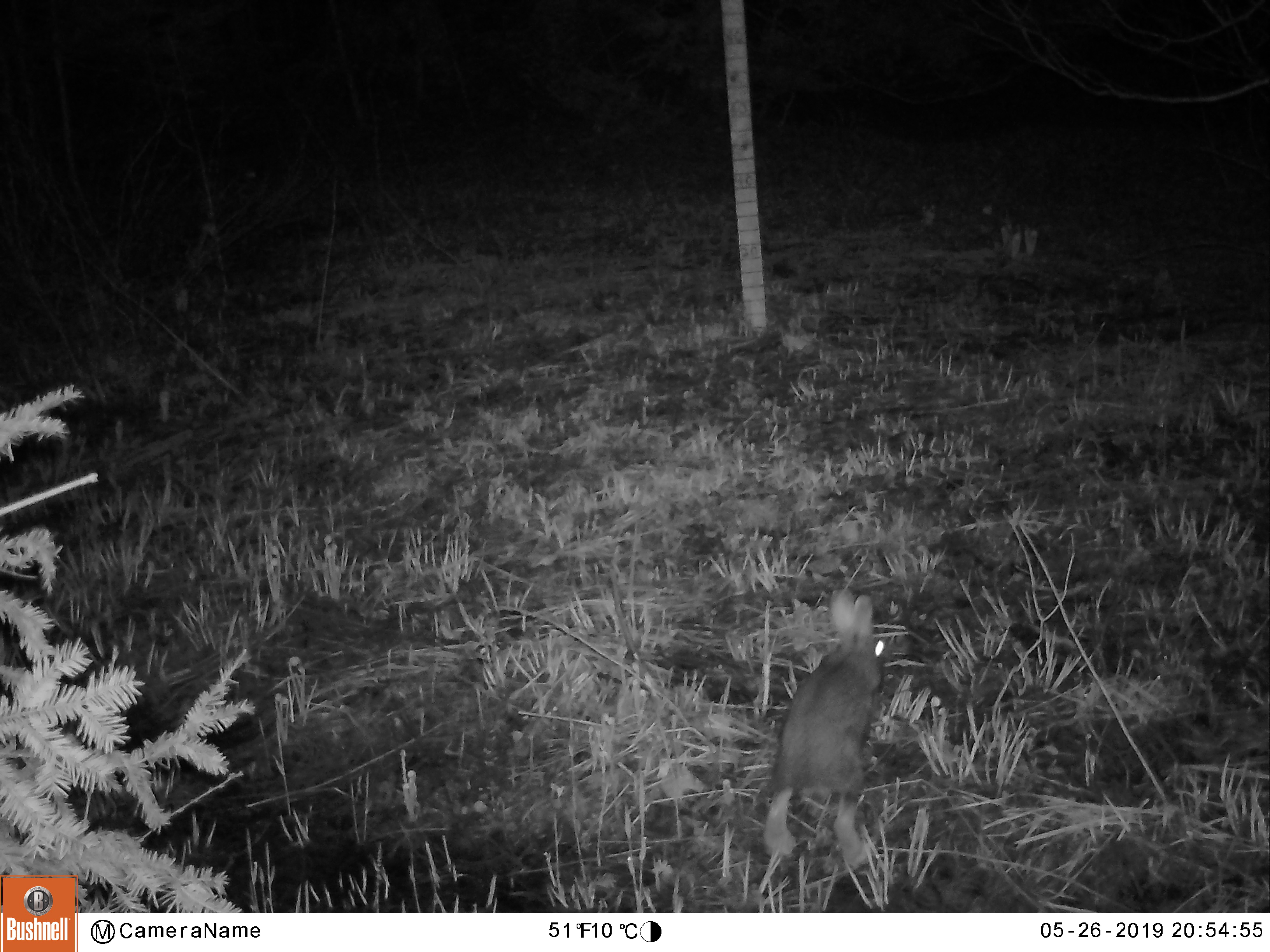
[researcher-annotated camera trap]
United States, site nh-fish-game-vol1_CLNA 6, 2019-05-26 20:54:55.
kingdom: Animalia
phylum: Chordata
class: Mammalia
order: Lagomorpha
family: Leporidae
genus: Lepus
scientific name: Lepus americanus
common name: snowshoe hare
Snowshoe hare (Lepus americanus).